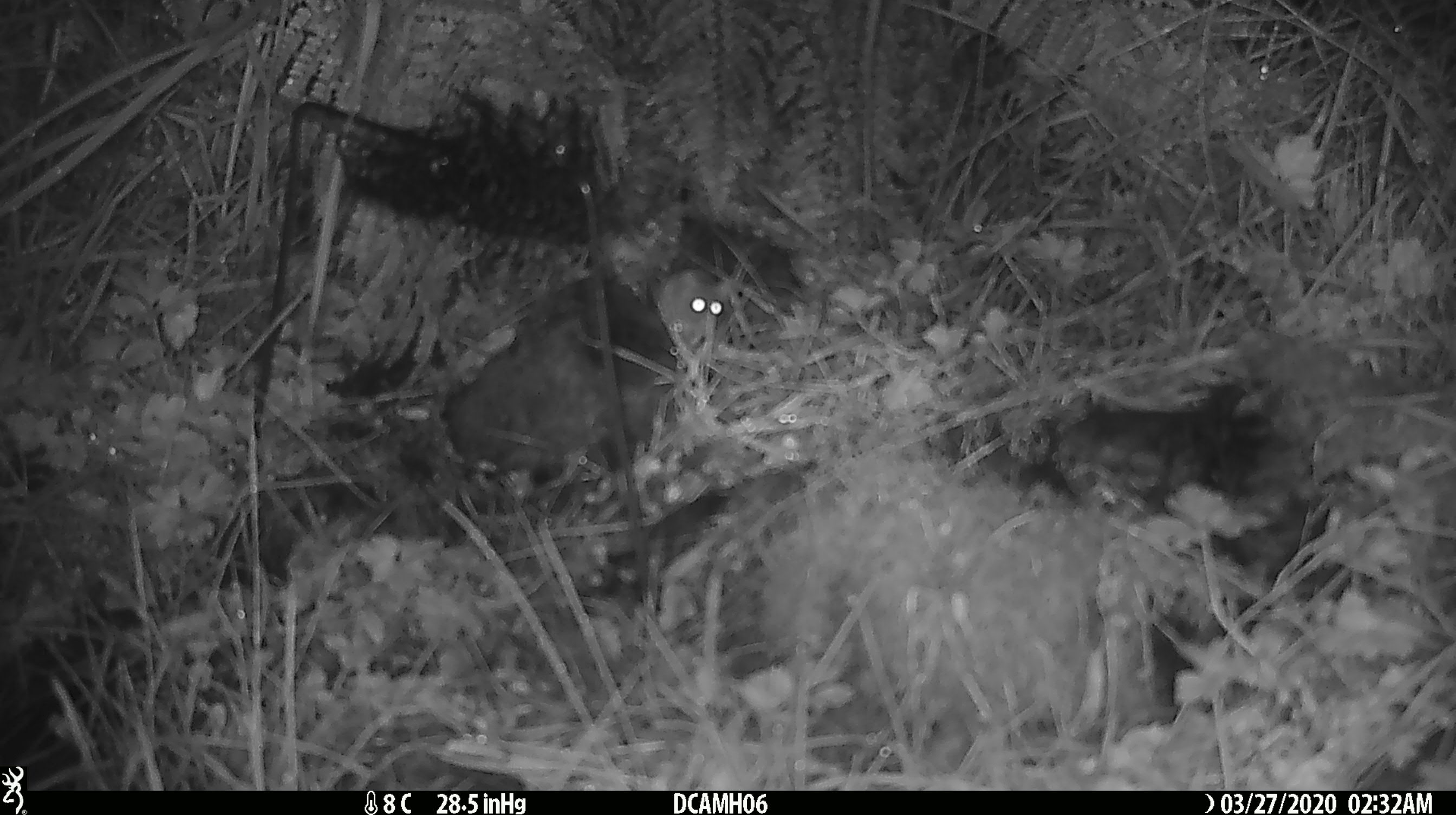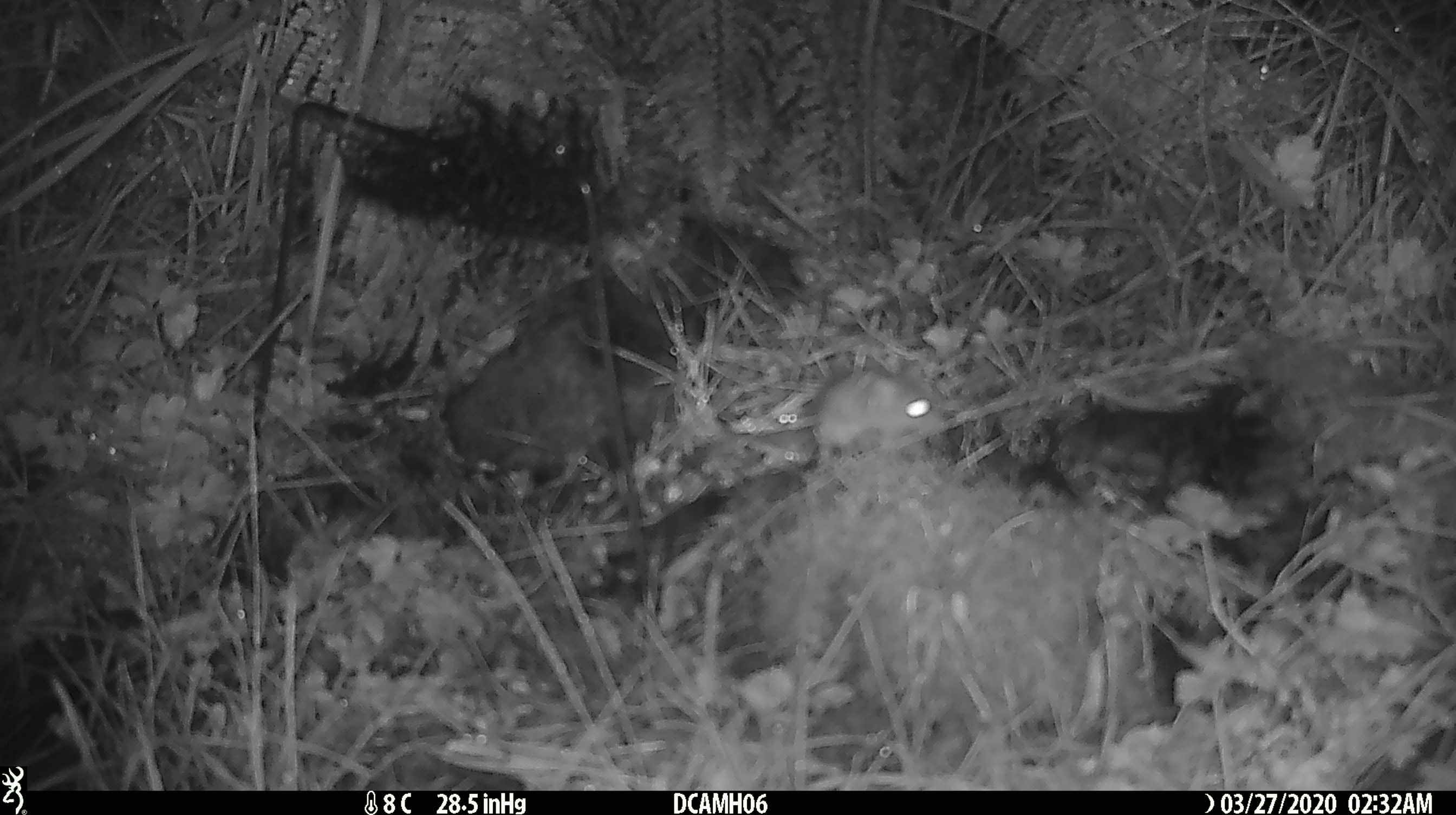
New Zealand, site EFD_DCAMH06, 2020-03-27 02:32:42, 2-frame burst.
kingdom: Animalia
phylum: Chordata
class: Mammalia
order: Rodentia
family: Muridae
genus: Mus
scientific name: Mus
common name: mouse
Mouse (Mus).